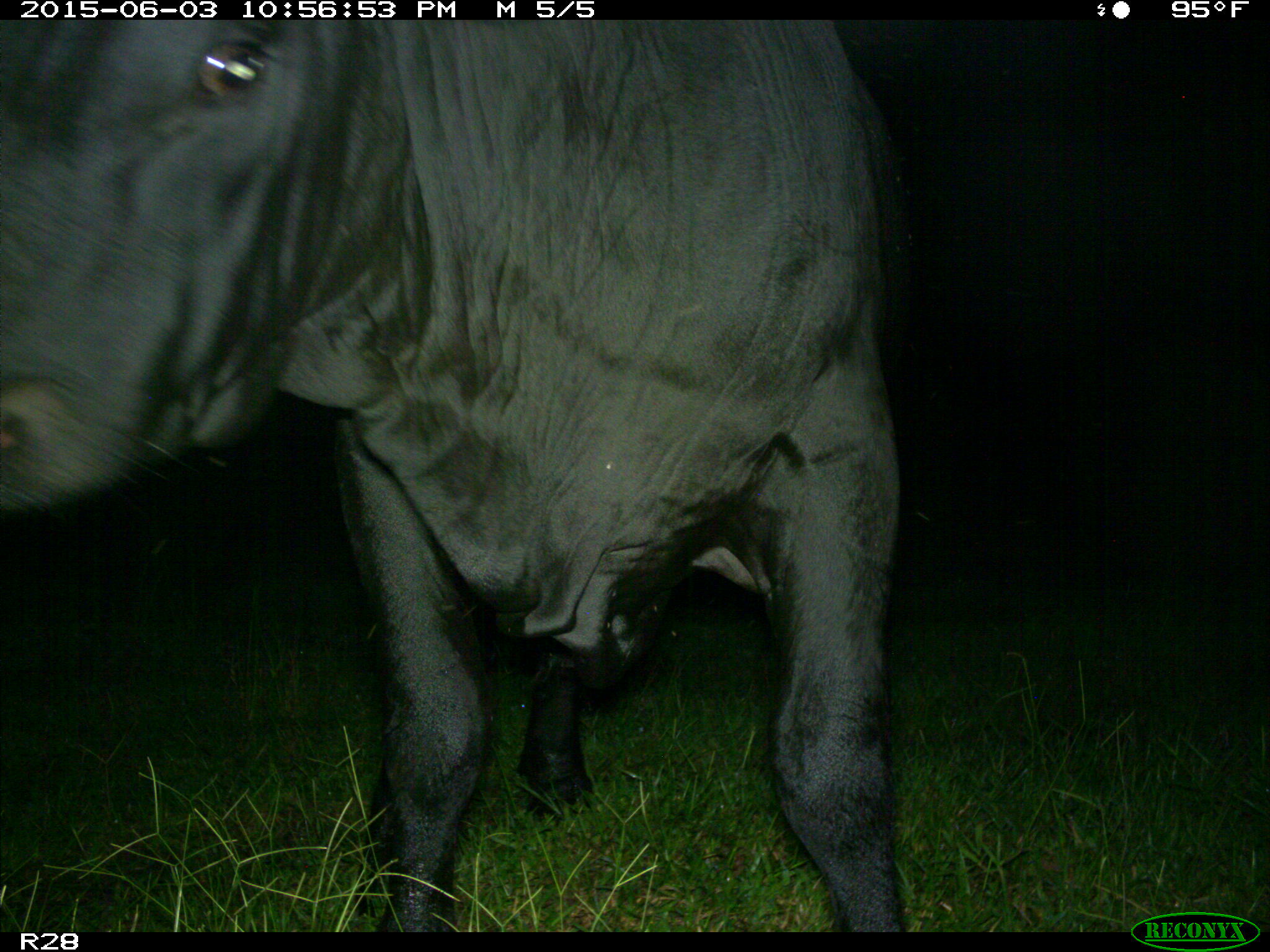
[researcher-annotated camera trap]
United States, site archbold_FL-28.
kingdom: Animalia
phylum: Chordata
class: Mammalia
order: Artiodactyla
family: Bovidae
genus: Bos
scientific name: Bos taurus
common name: domestic cow